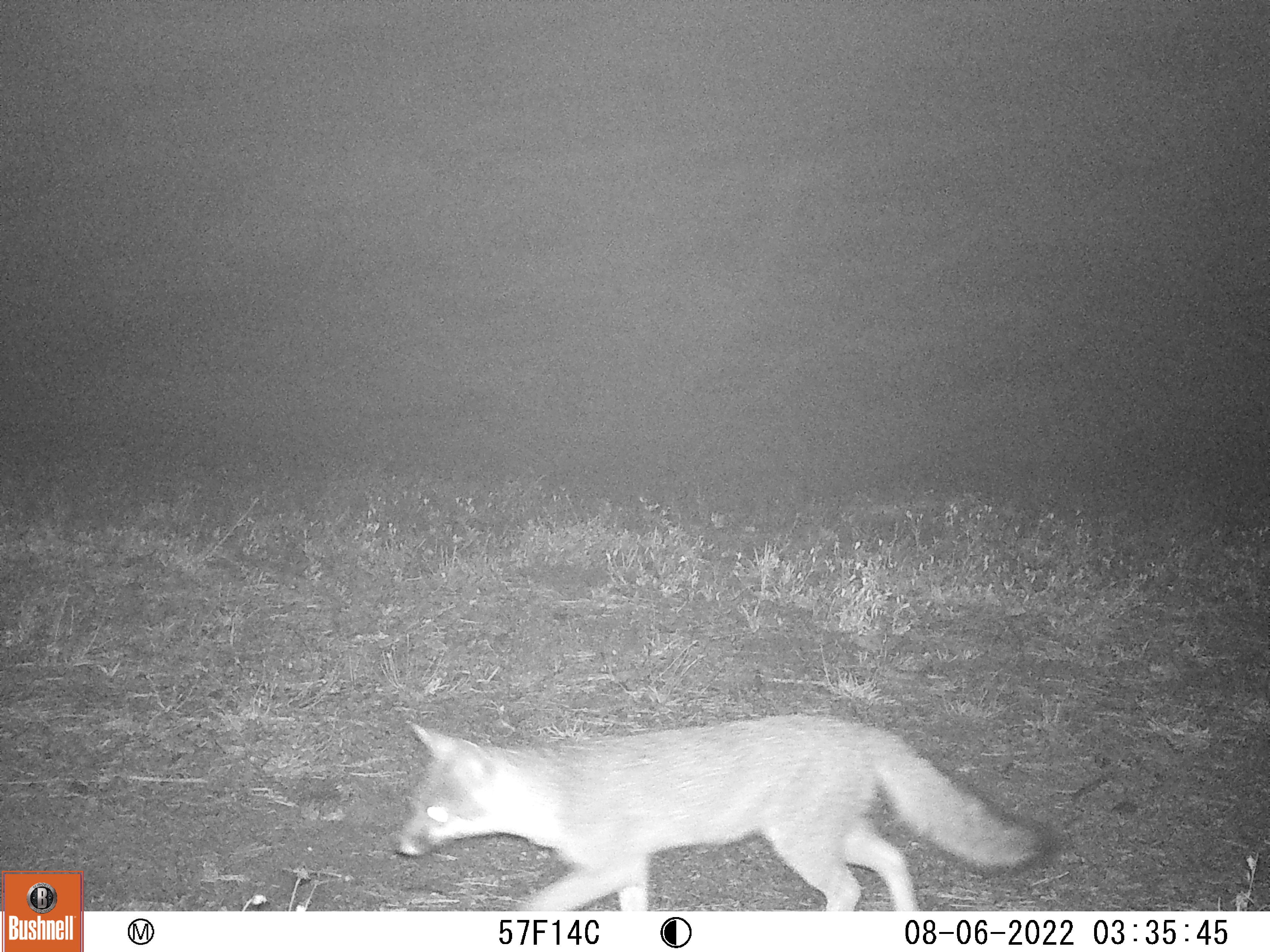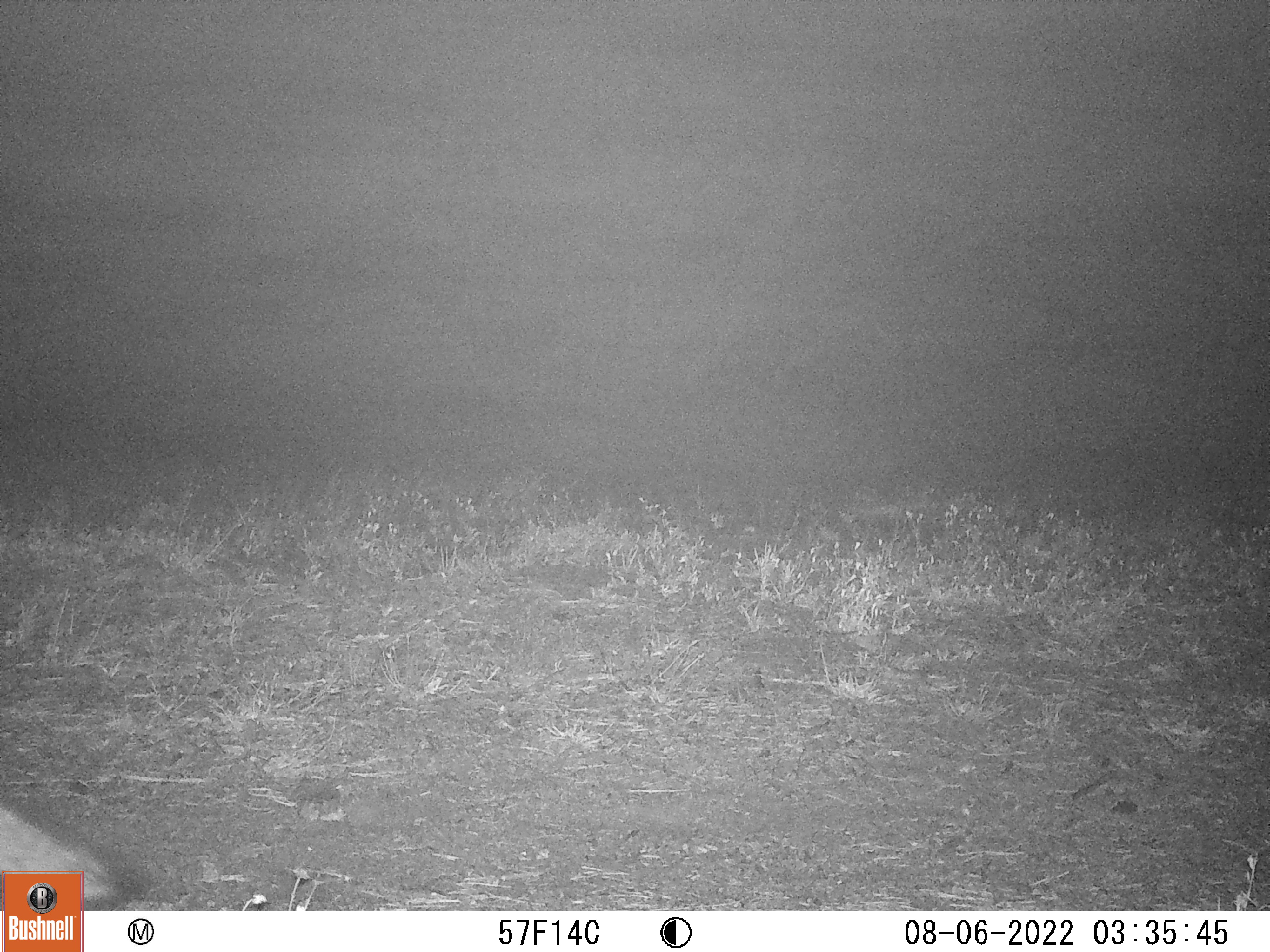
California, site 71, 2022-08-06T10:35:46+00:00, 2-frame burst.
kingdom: Animalia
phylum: Chordata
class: Mammalia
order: Carnivora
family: Canidae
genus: Urocyon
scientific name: Urocyon cinereoargenteus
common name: gray fox